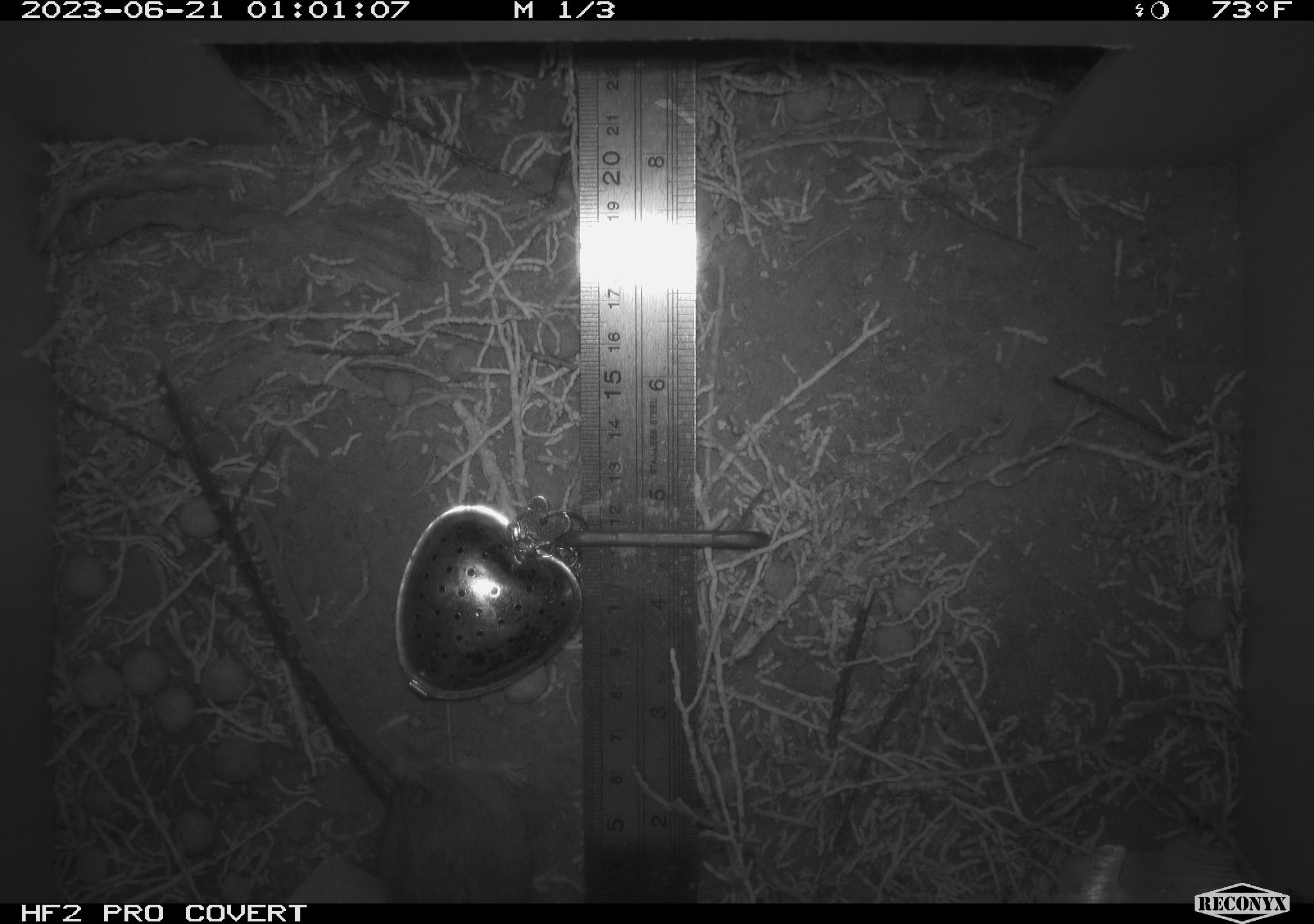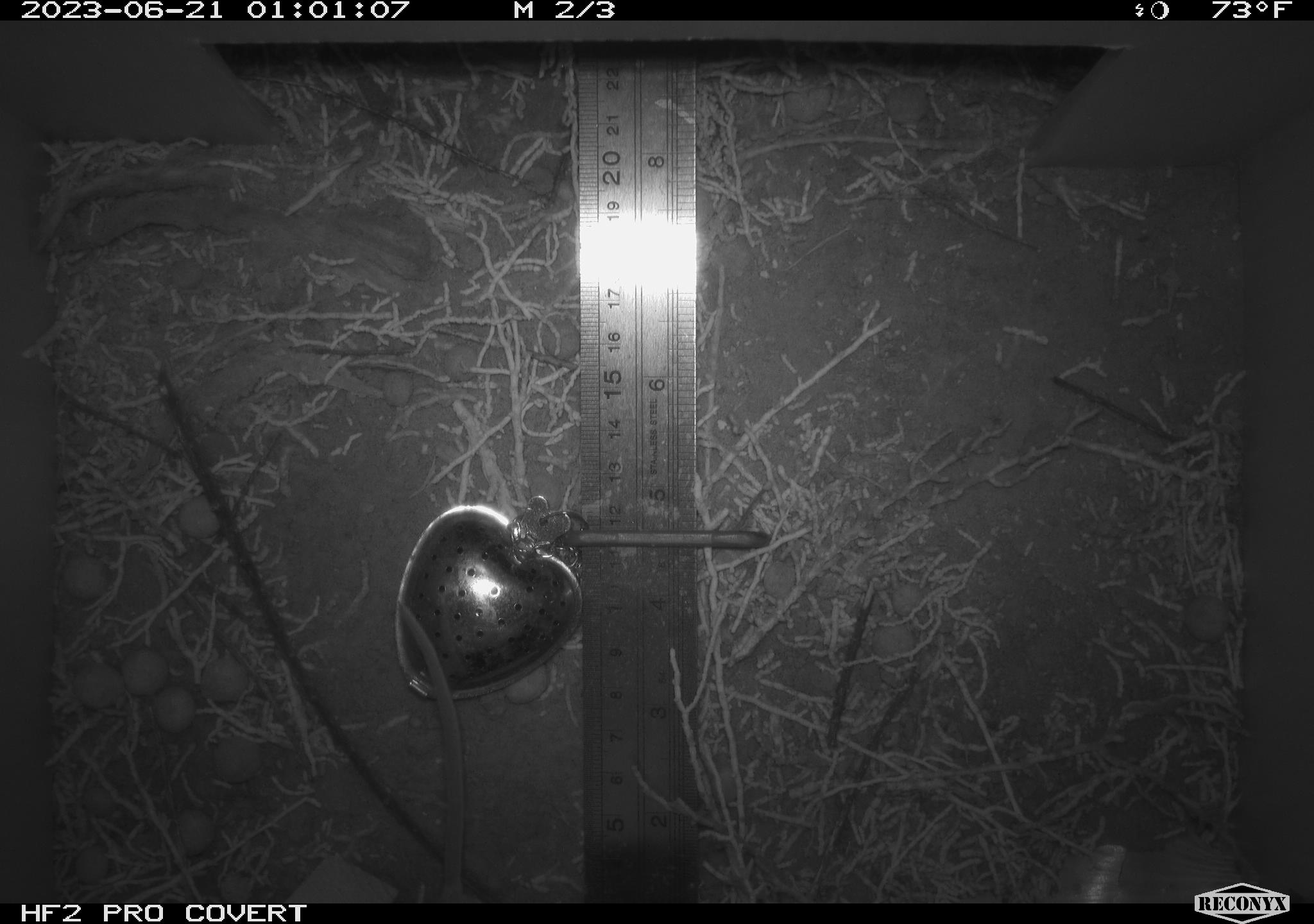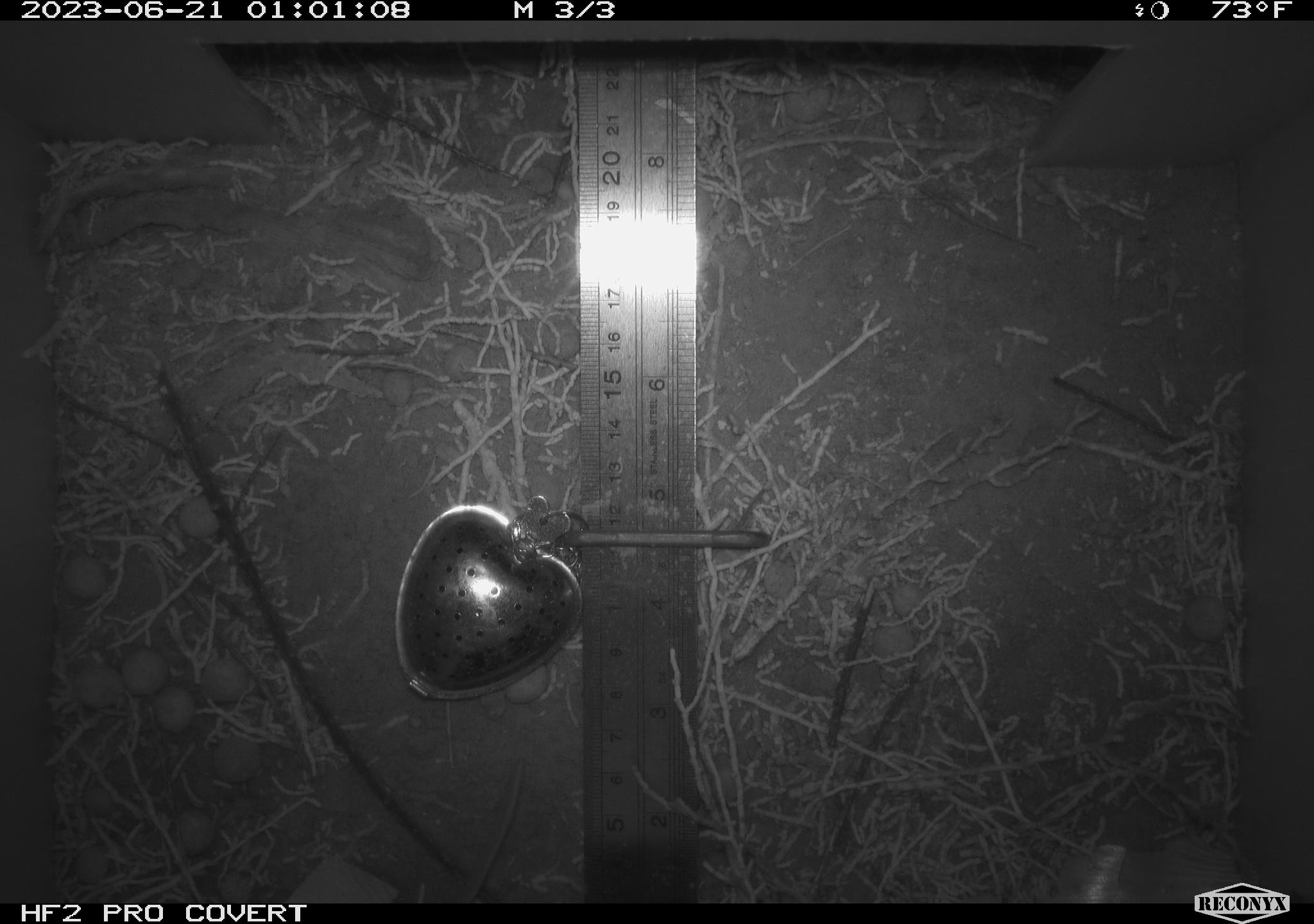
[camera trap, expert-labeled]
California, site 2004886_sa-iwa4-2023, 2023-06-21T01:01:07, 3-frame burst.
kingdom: Animalia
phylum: Chordata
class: Mammalia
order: Rodentia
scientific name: Rodentia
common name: mouse species